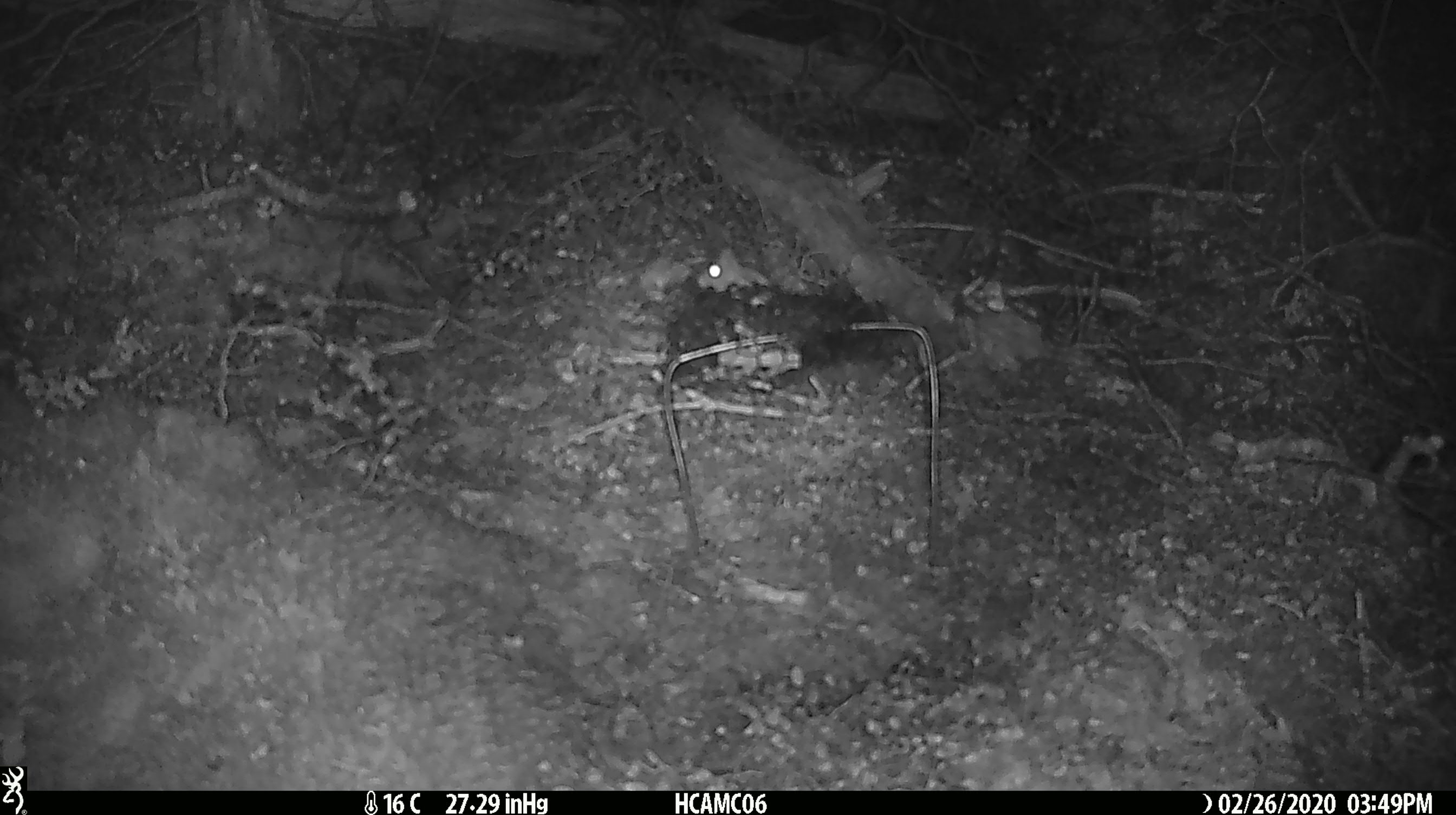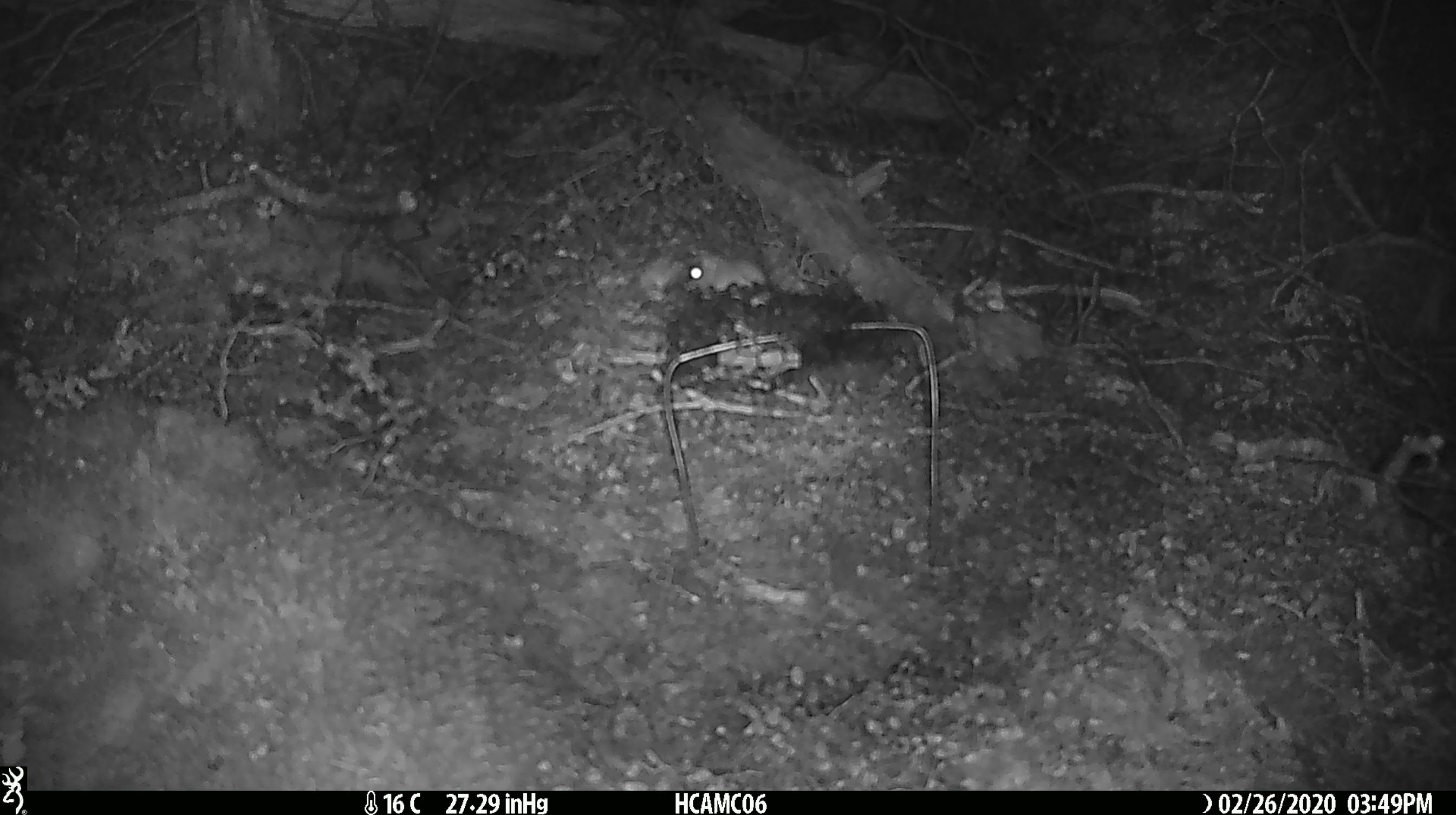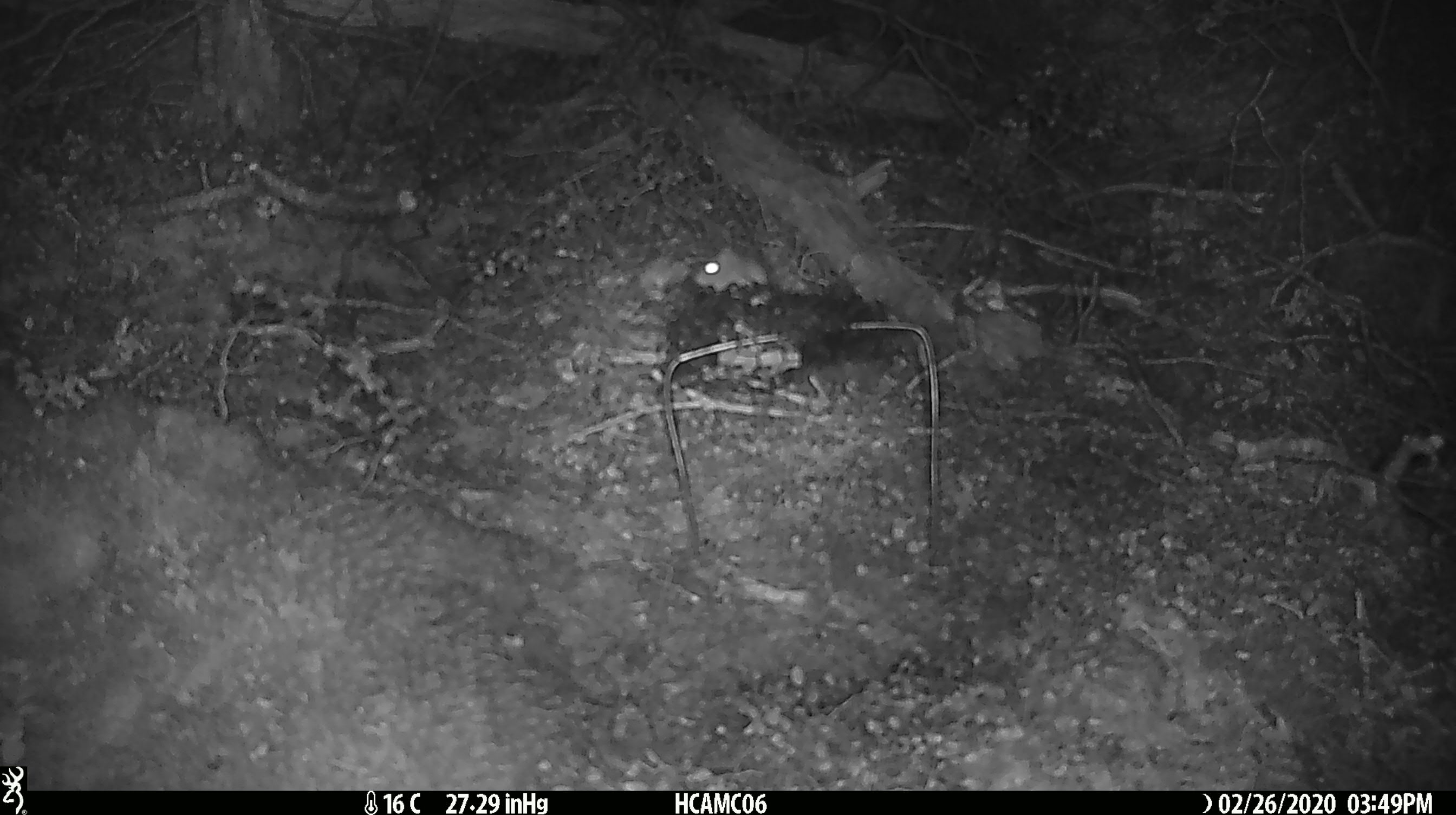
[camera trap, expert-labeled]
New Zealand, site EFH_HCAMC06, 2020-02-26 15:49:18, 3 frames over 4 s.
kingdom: Animalia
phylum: Chordata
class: Mammalia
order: Rodentia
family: Muridae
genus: Mus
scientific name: Mus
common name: mouse